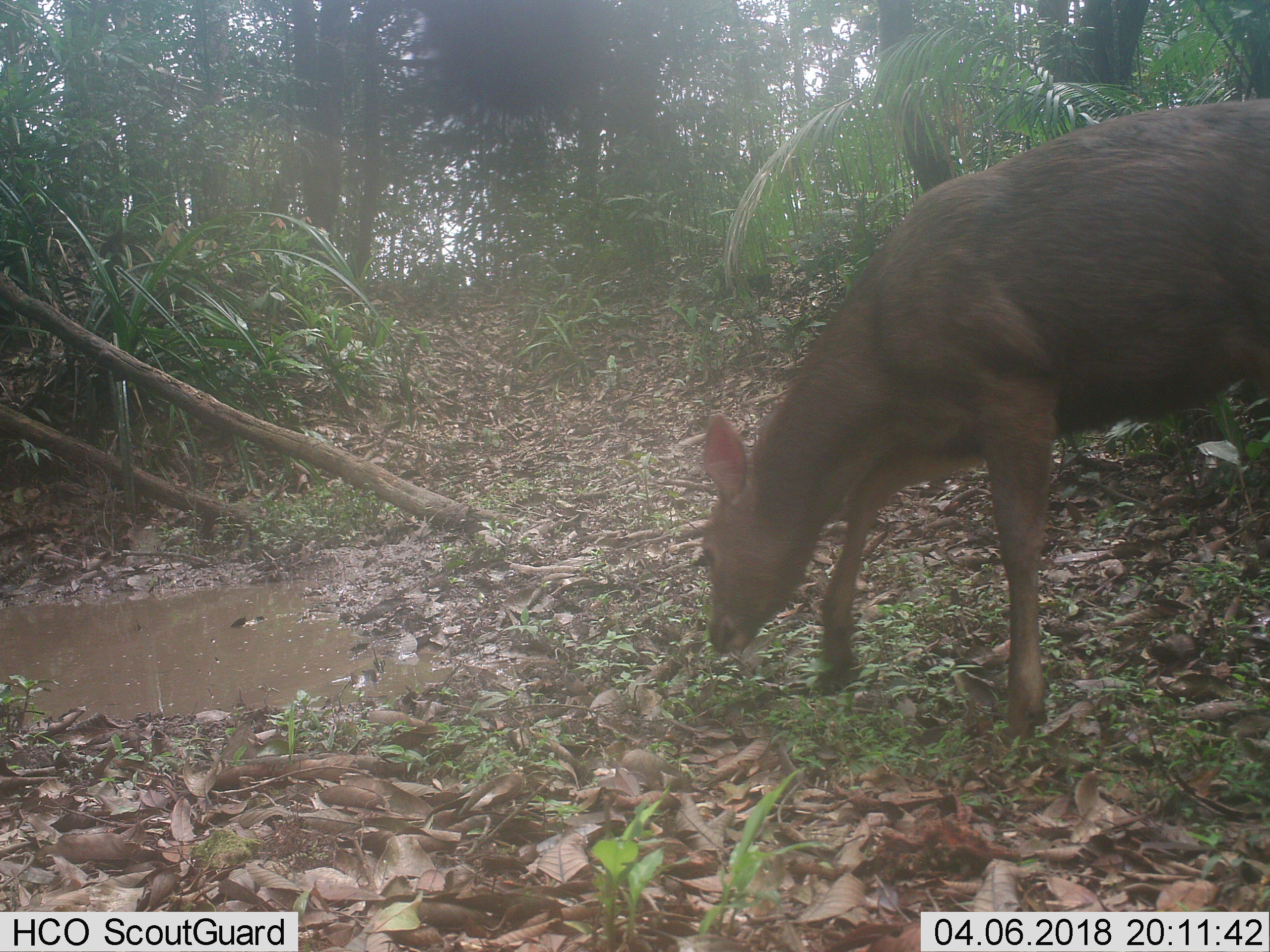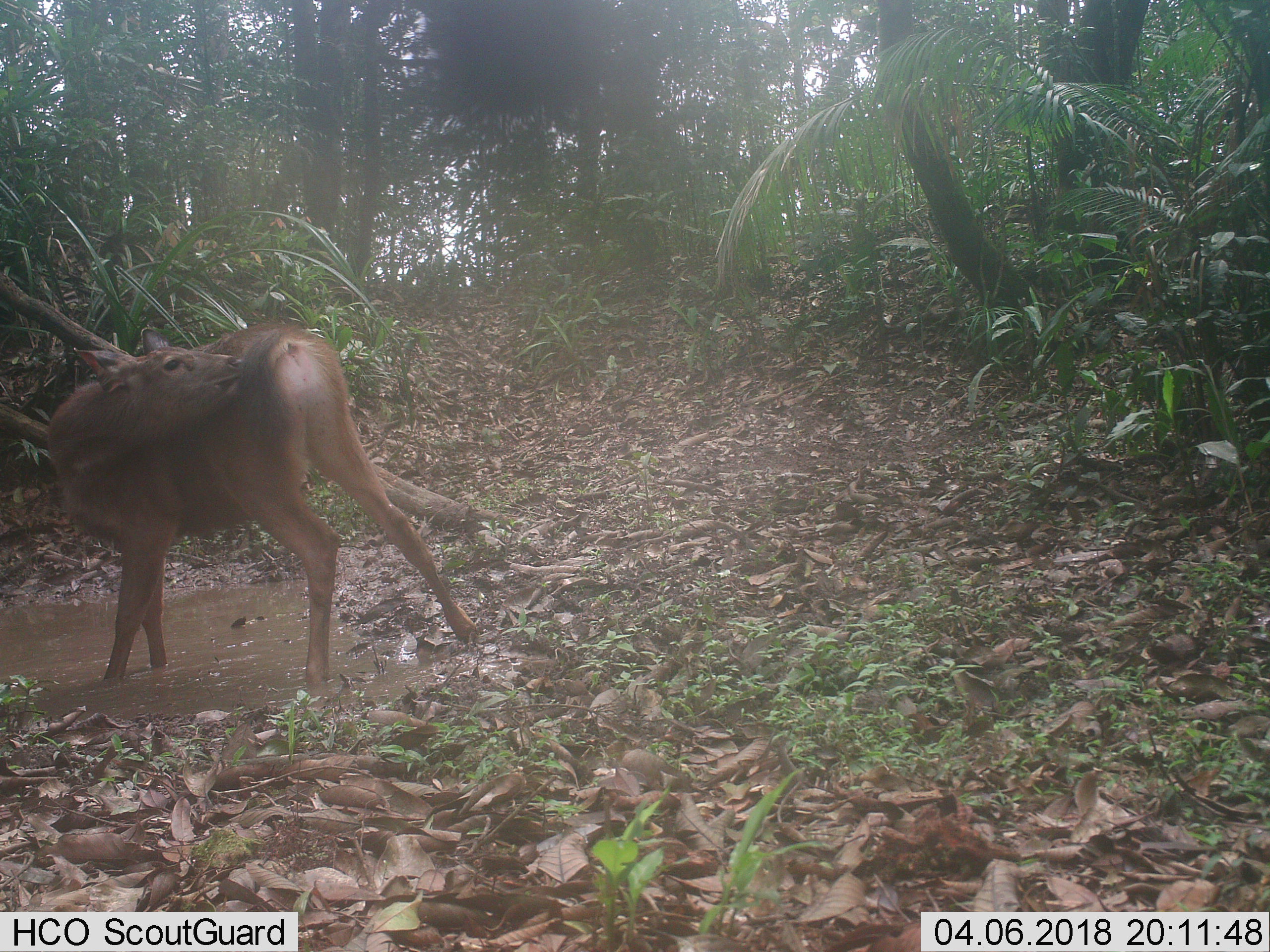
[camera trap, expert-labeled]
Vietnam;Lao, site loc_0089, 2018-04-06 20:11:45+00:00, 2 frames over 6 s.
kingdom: Animalia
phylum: Chordata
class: Mammalia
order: Artiodactyla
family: Cervidae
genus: Rusa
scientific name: Rusa unicolor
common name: sambar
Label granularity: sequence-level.